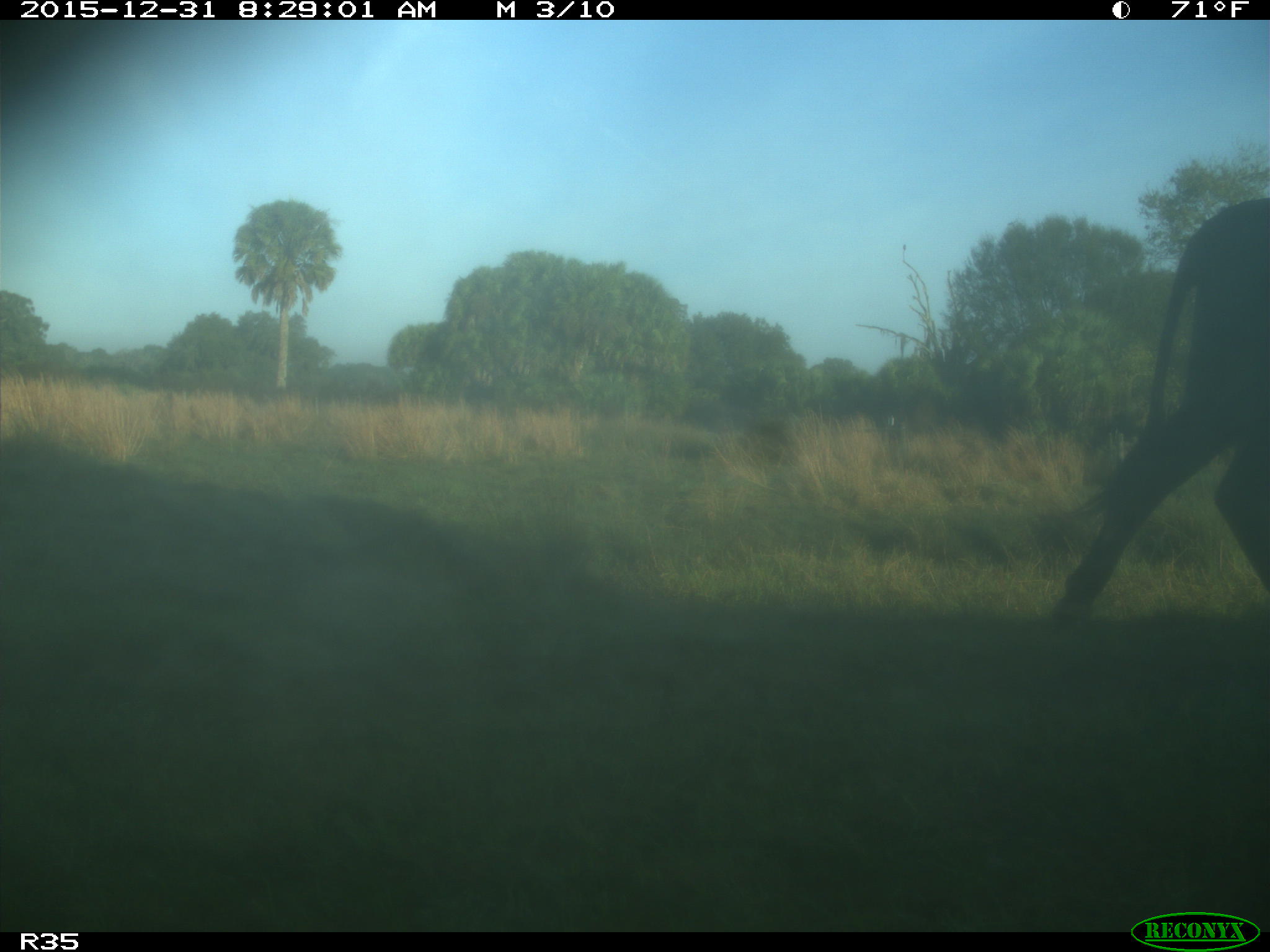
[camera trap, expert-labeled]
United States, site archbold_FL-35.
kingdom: Animalia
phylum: Chordata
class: Mammalia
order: Artiodactyla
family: Bovidae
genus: Bos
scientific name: Bos taurus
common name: domestic cow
Bos taurus (domestic cow).